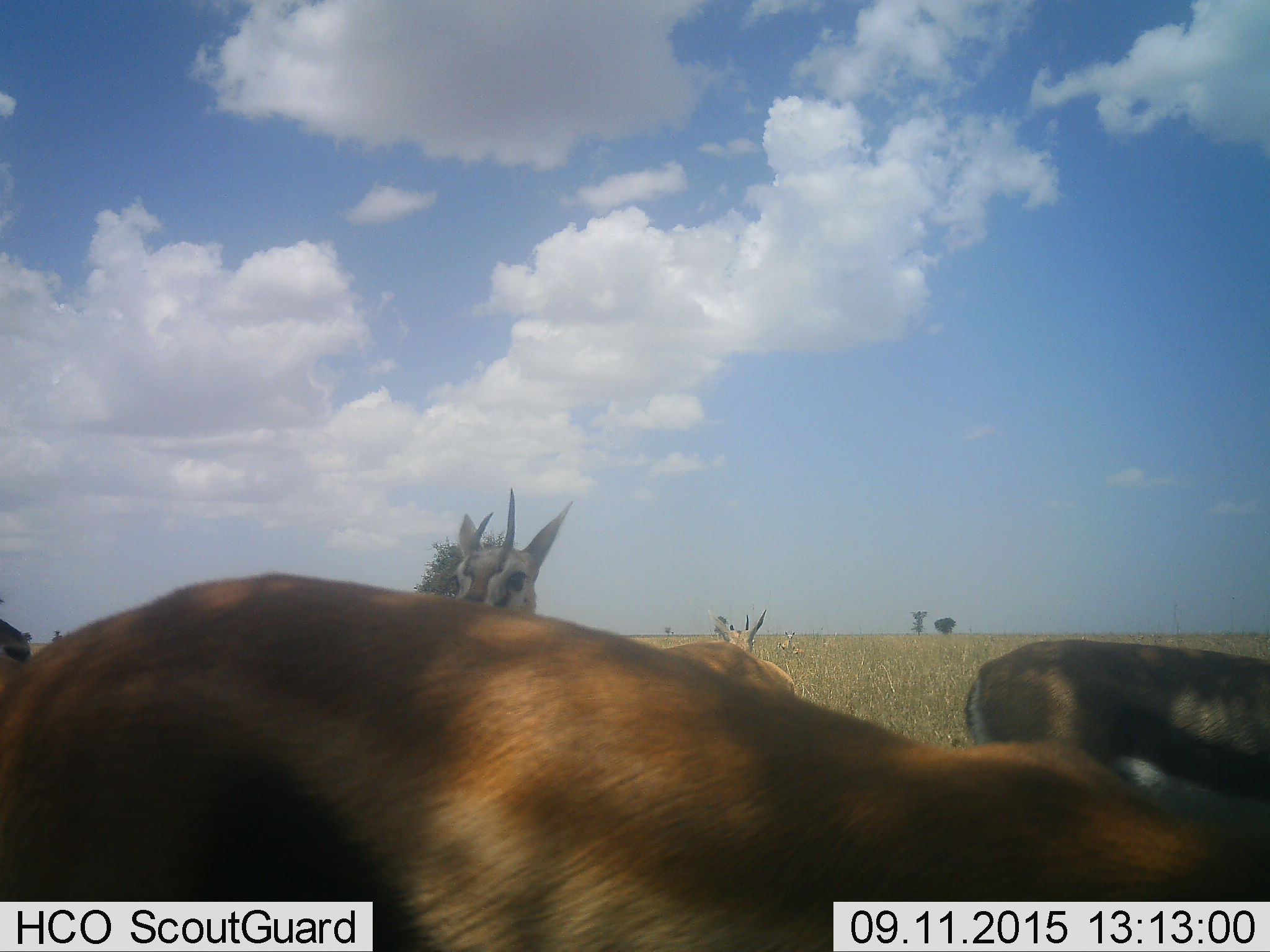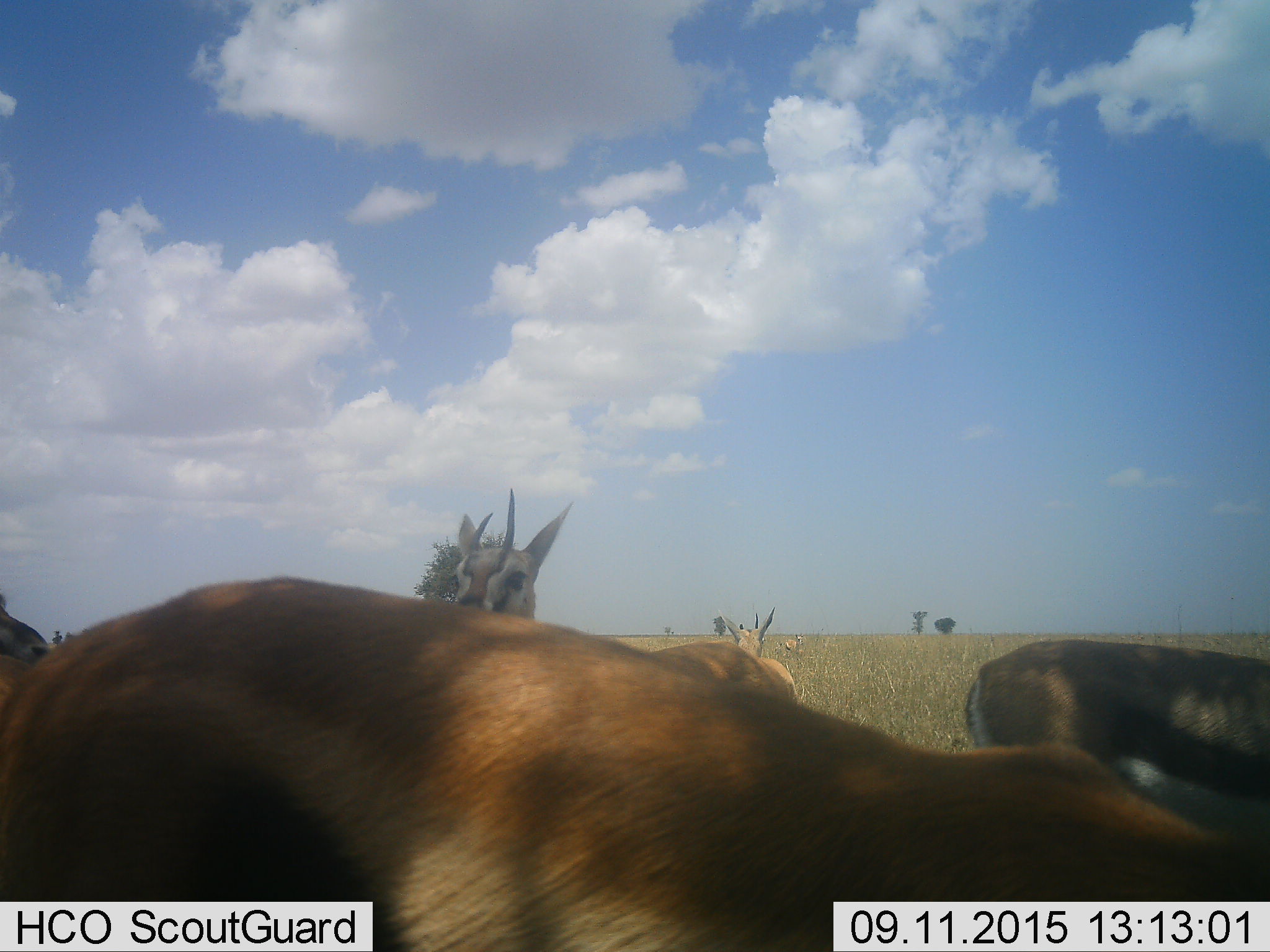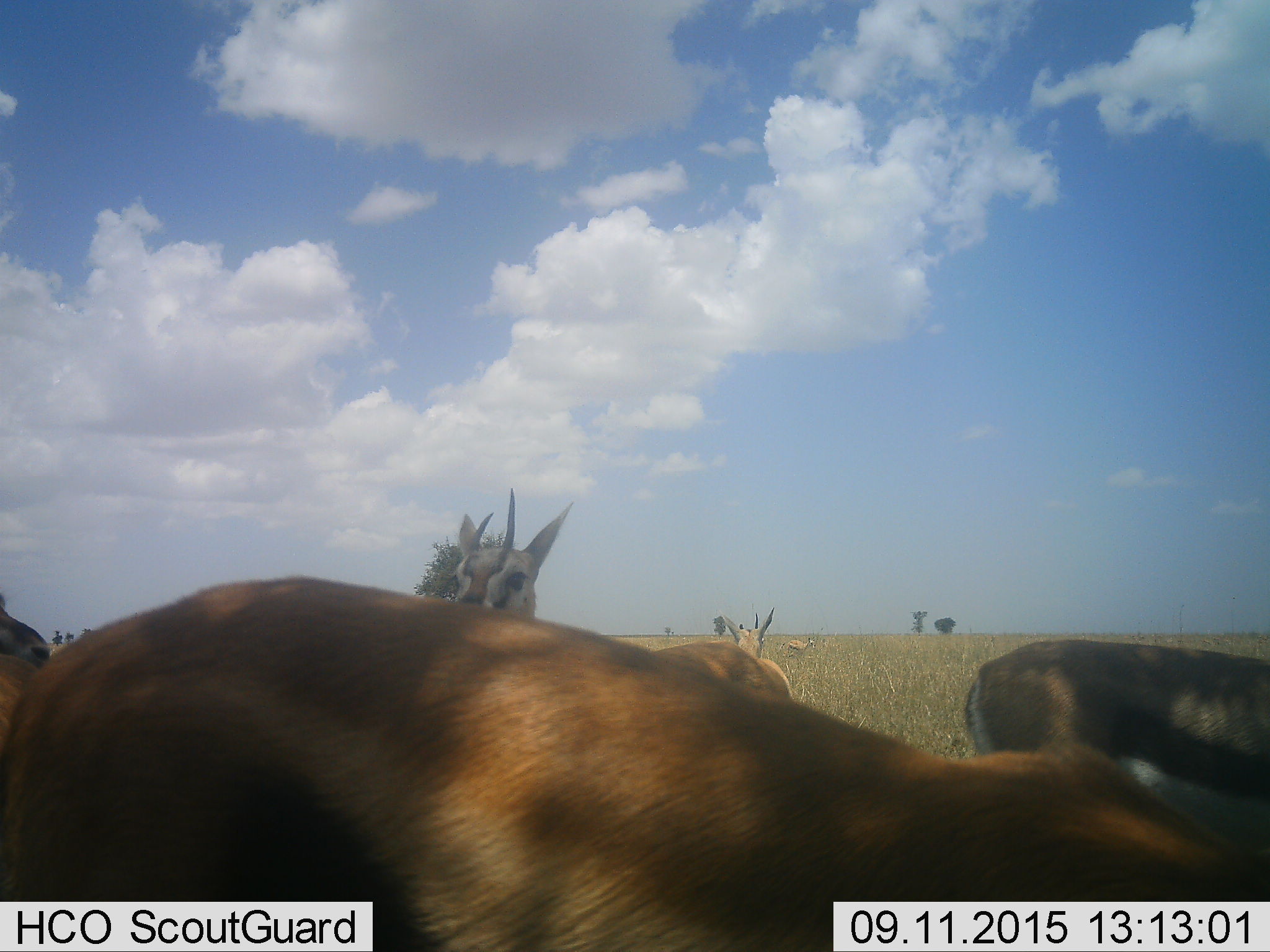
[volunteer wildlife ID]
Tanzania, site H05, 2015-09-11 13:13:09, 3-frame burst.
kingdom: Animalia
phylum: Chordata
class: Mammalia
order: Artiodactyla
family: Bovidae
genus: Eudorcas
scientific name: Eudorcas thomsonii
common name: thomson's gazelle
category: gazellethomsons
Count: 7.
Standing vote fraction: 100%.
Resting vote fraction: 17%.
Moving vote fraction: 67%.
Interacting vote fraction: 0%.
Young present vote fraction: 0%.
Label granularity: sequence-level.